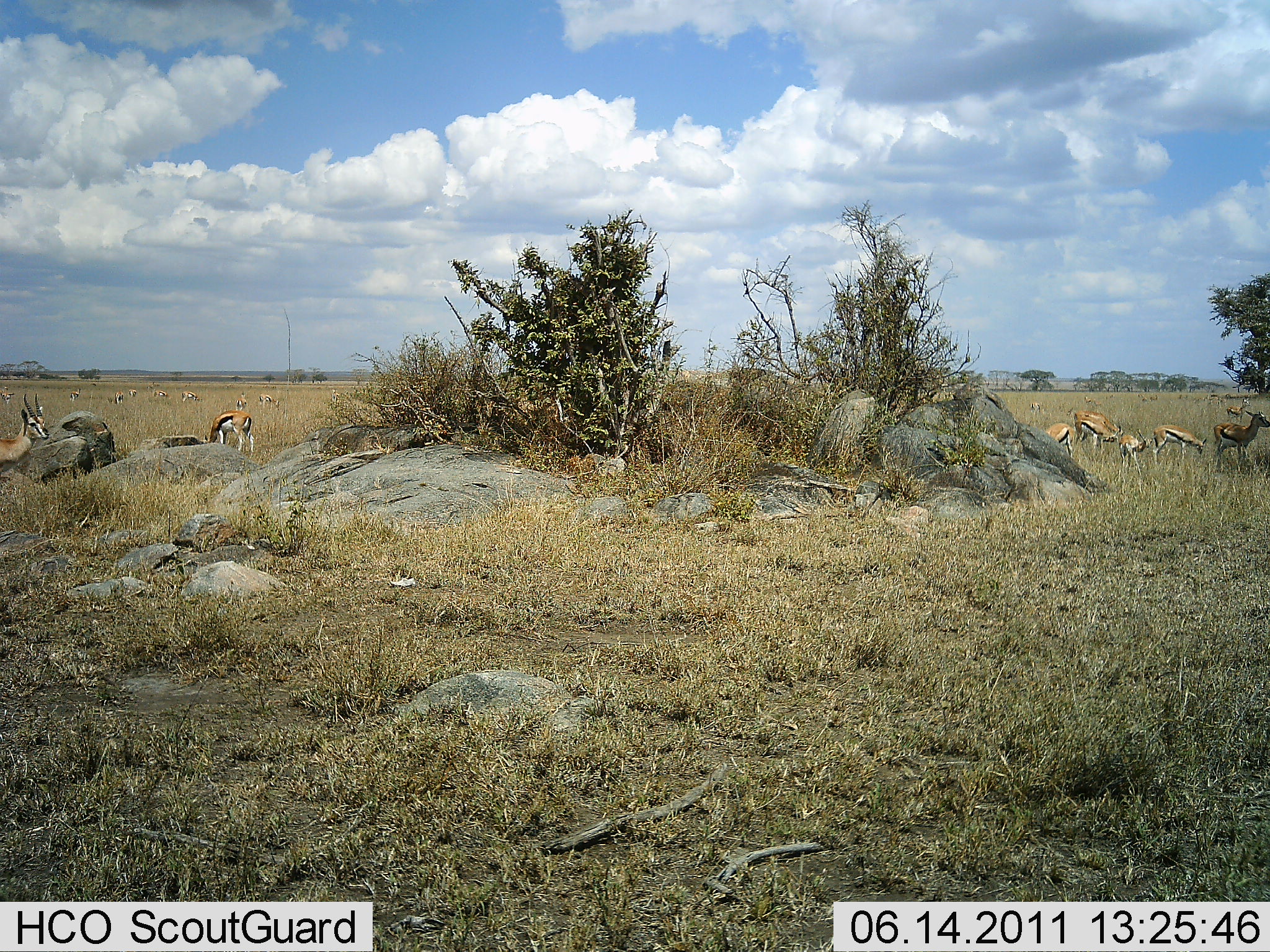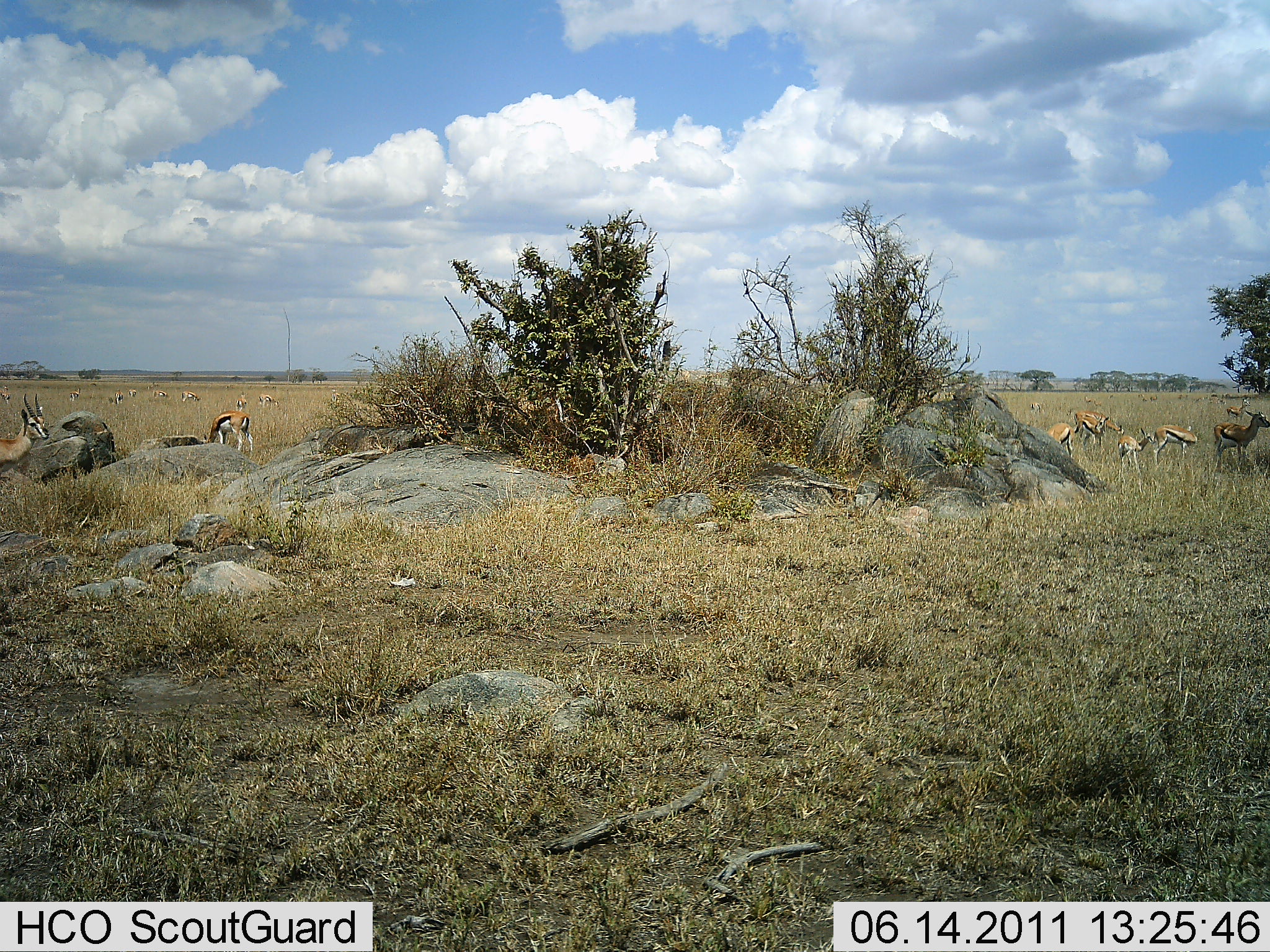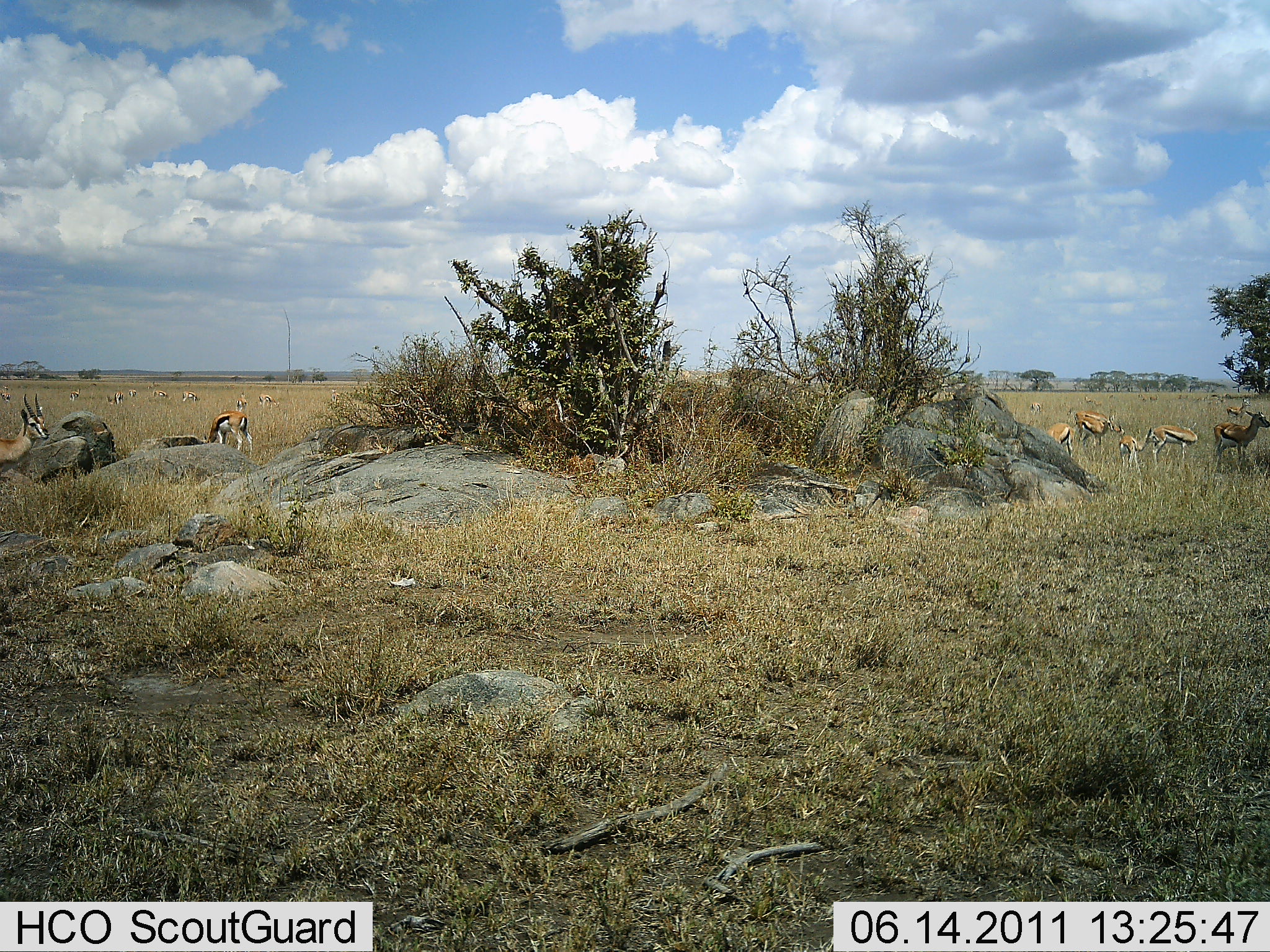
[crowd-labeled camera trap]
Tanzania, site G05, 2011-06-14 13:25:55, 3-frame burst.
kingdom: Animalia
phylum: Chordata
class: Mammalia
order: Artiodactyla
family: Bovidae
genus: Eudorcas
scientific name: Eudorcas thomsonii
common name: thomson's gazelle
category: gazellethomsons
Gazellethomsons (thomson's gazelle) (Eudorcas thomsonii), count 11-50. Behavior (volunteer vote fractions): standing 79%, resting 14%, moving 7%, interacting 0%. Young present (vote fraction): 43%. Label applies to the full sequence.